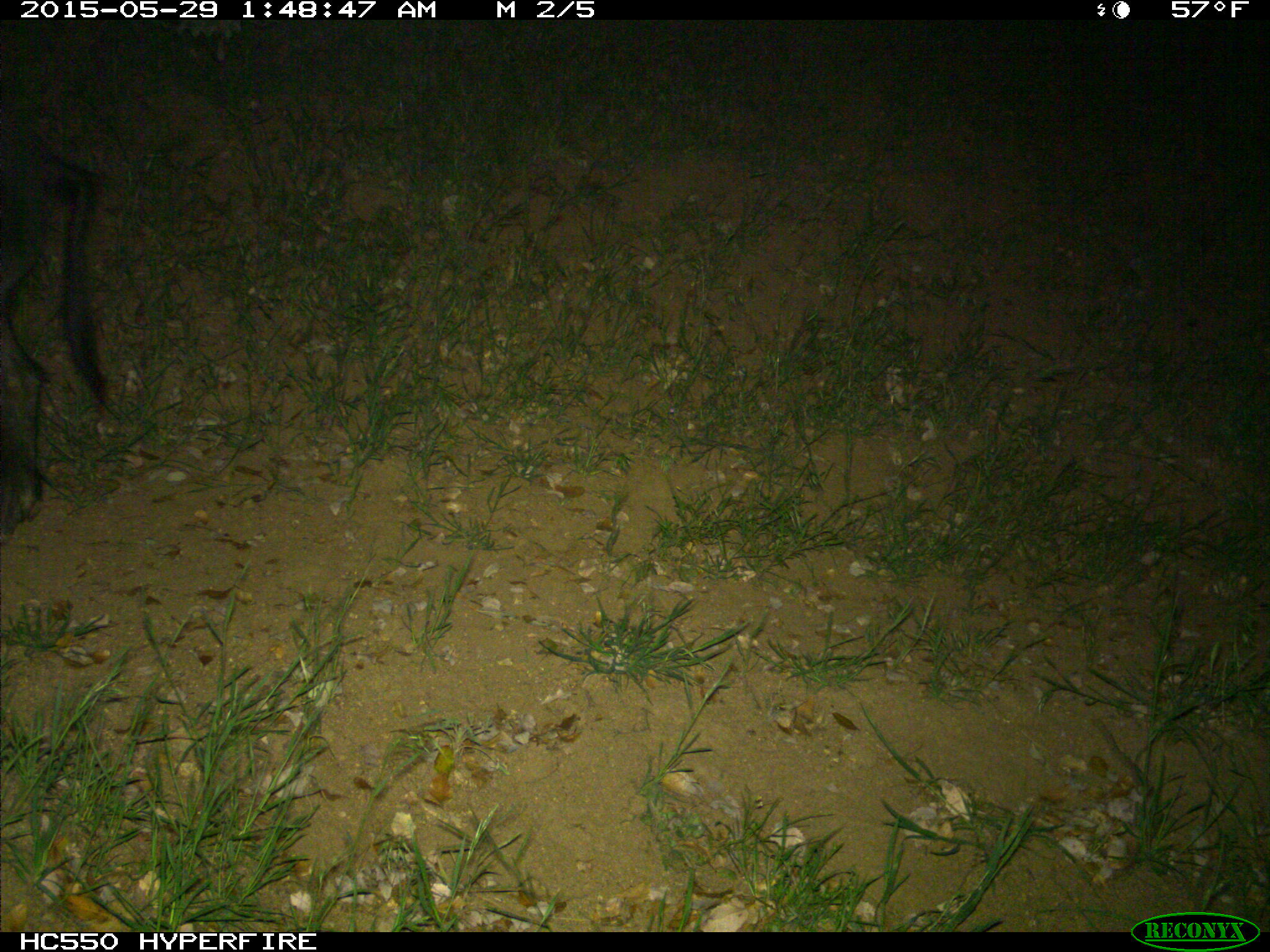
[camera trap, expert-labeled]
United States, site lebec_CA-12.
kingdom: Animalia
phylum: Chordata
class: Mammalia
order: Artiodactyla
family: Suidae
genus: Sus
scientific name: Sus scrofa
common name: wild boar